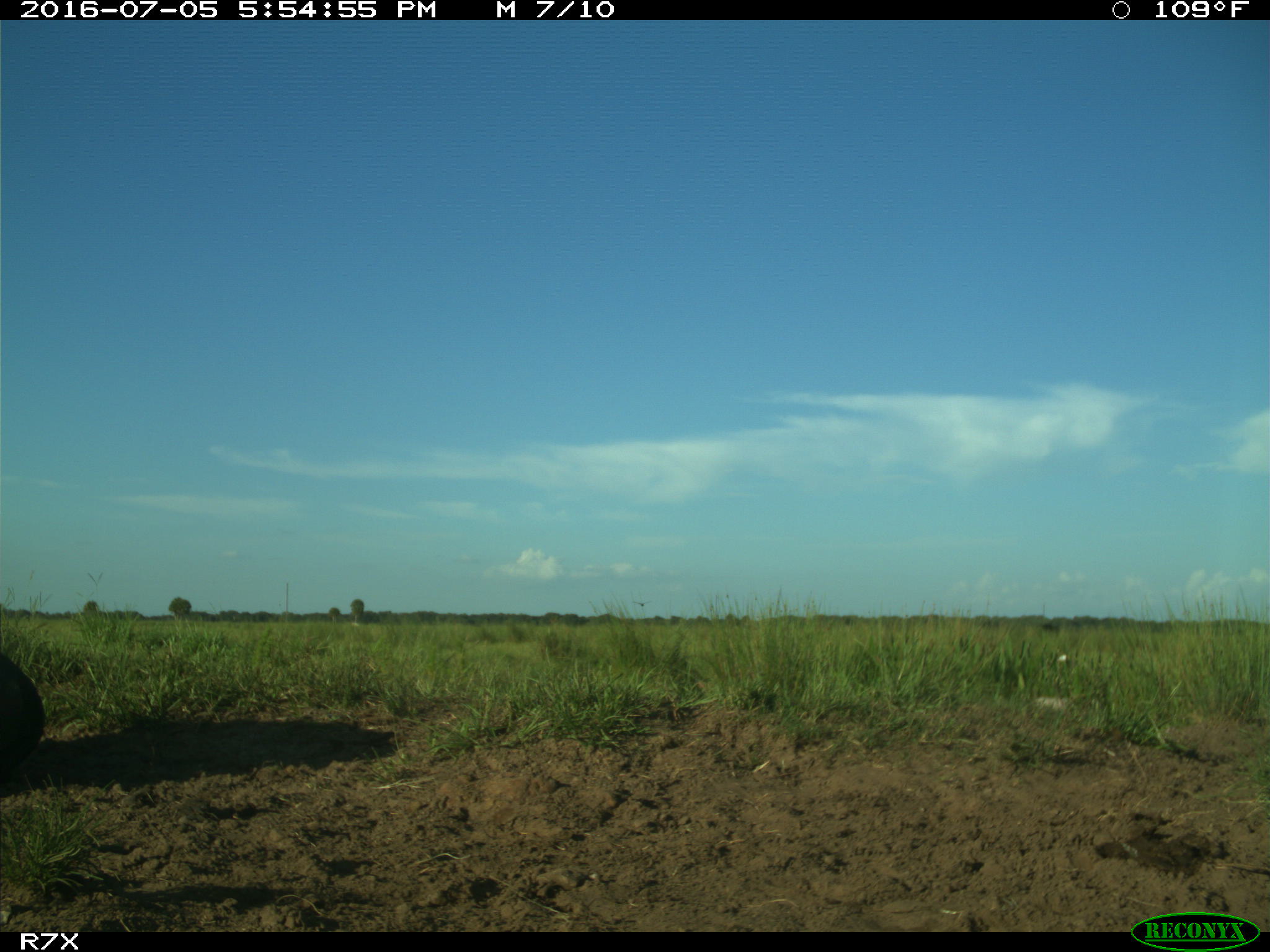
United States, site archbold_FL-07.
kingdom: Animalia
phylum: Chordata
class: Mammalia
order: Artiodactyla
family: Bovidae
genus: Bos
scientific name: Bos taurus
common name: domestic cow